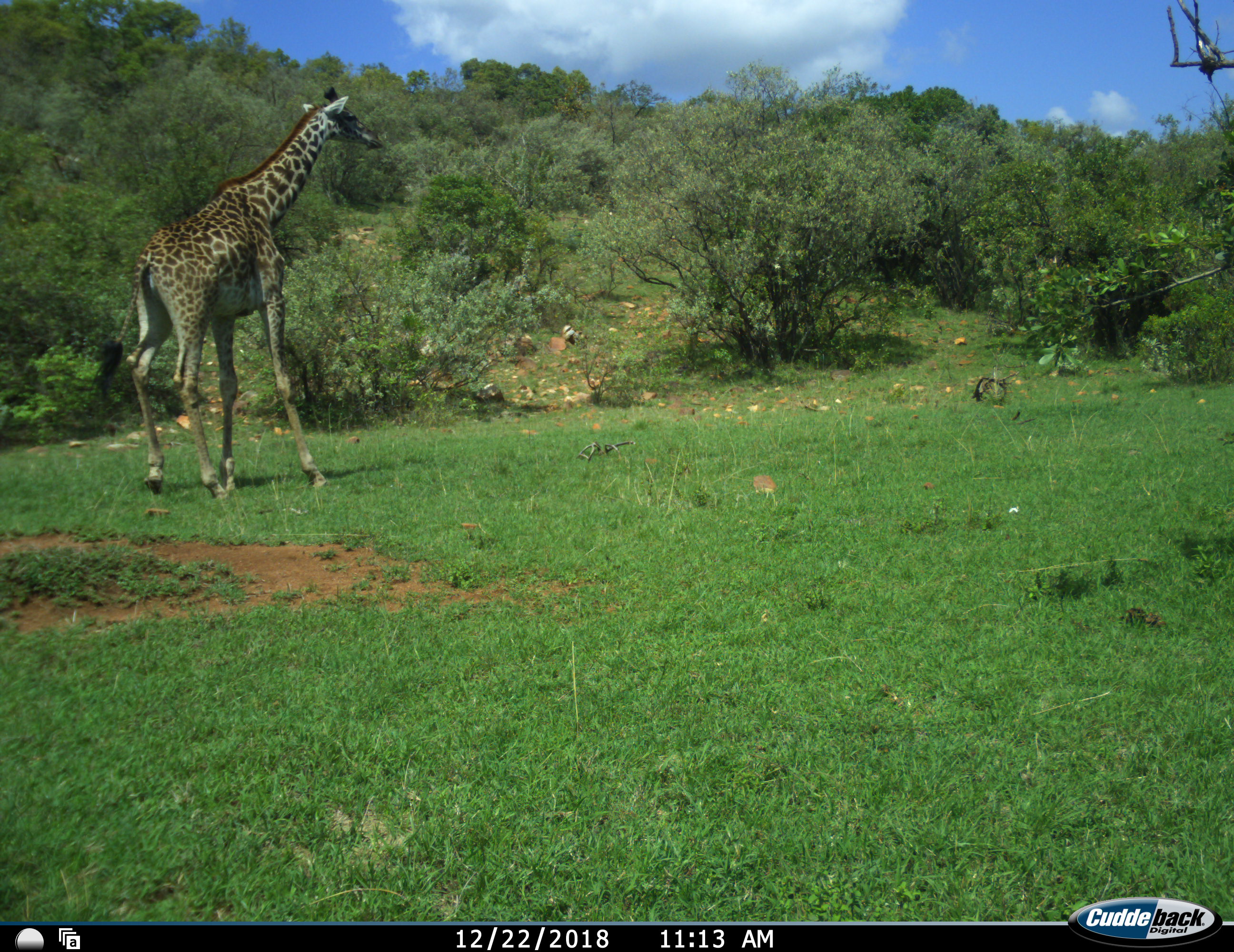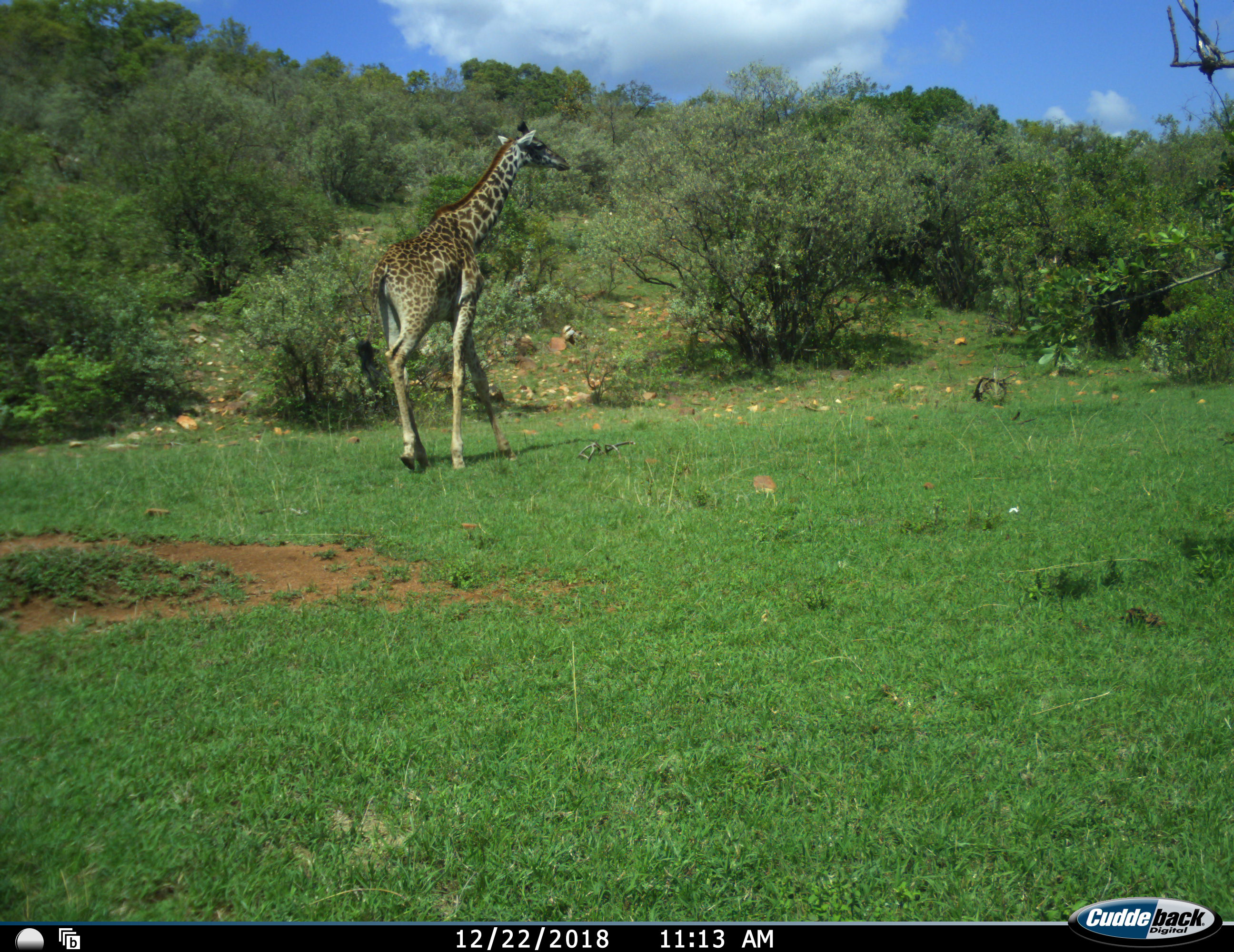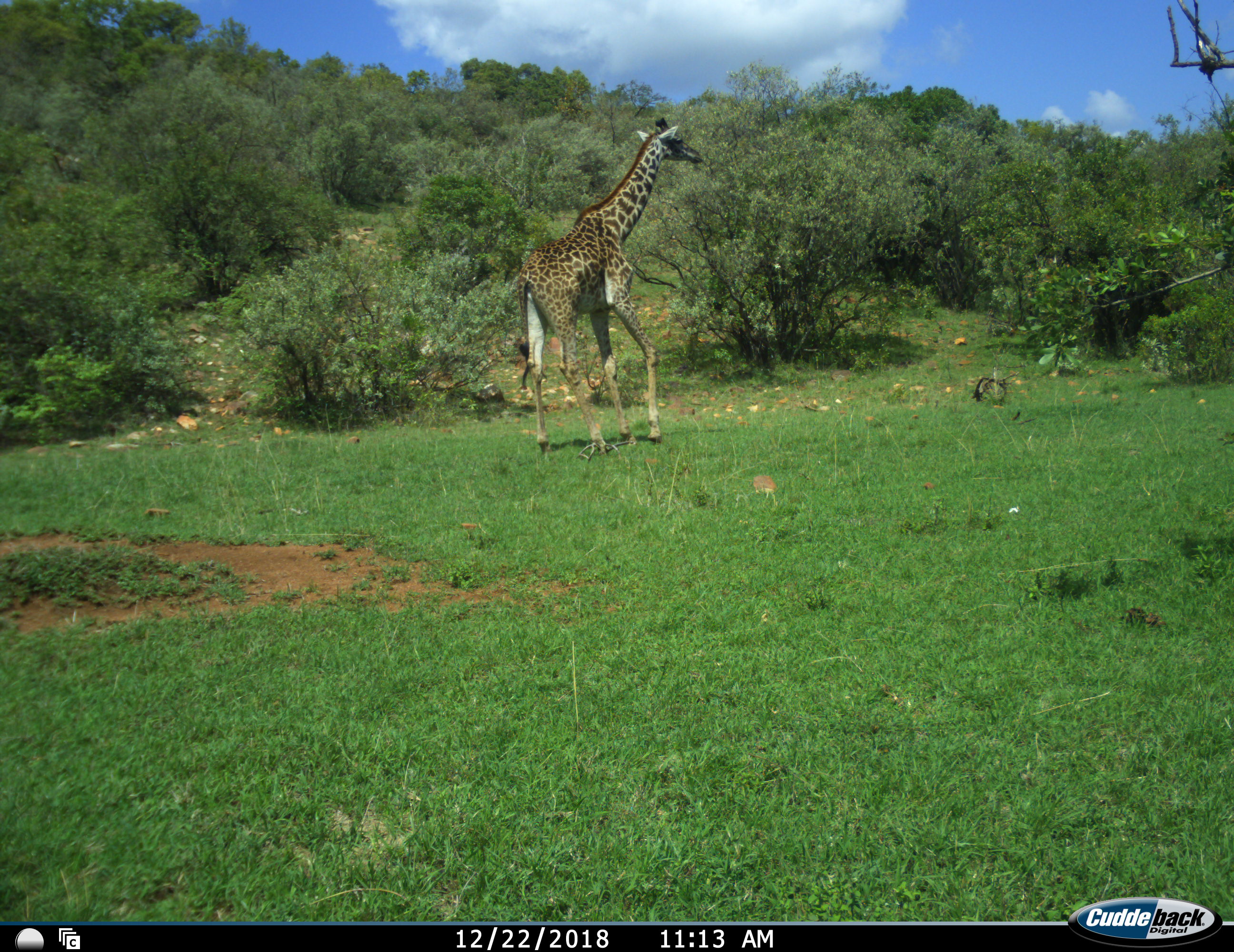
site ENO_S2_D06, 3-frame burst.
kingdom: Animalia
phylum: Chordata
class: Mammalia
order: Artiodactyla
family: Giraffidae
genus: Giraffa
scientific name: Giraffa camelopardalis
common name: giraffe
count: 1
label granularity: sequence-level